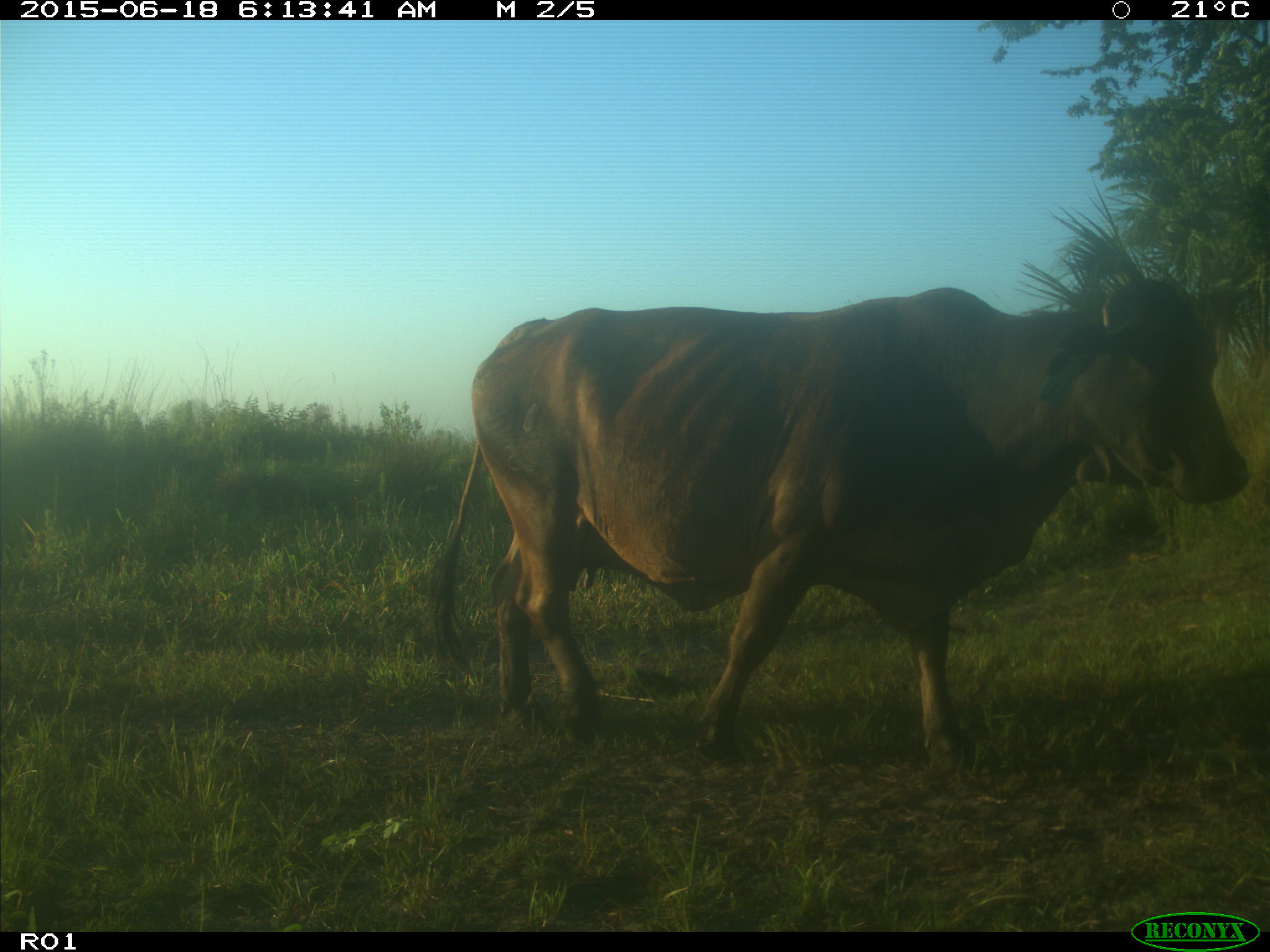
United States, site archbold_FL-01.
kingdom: Animalia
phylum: Chordata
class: Mammalia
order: Artiodactyla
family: Bovidae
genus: Bos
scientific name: Bos taurus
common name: domestic cow